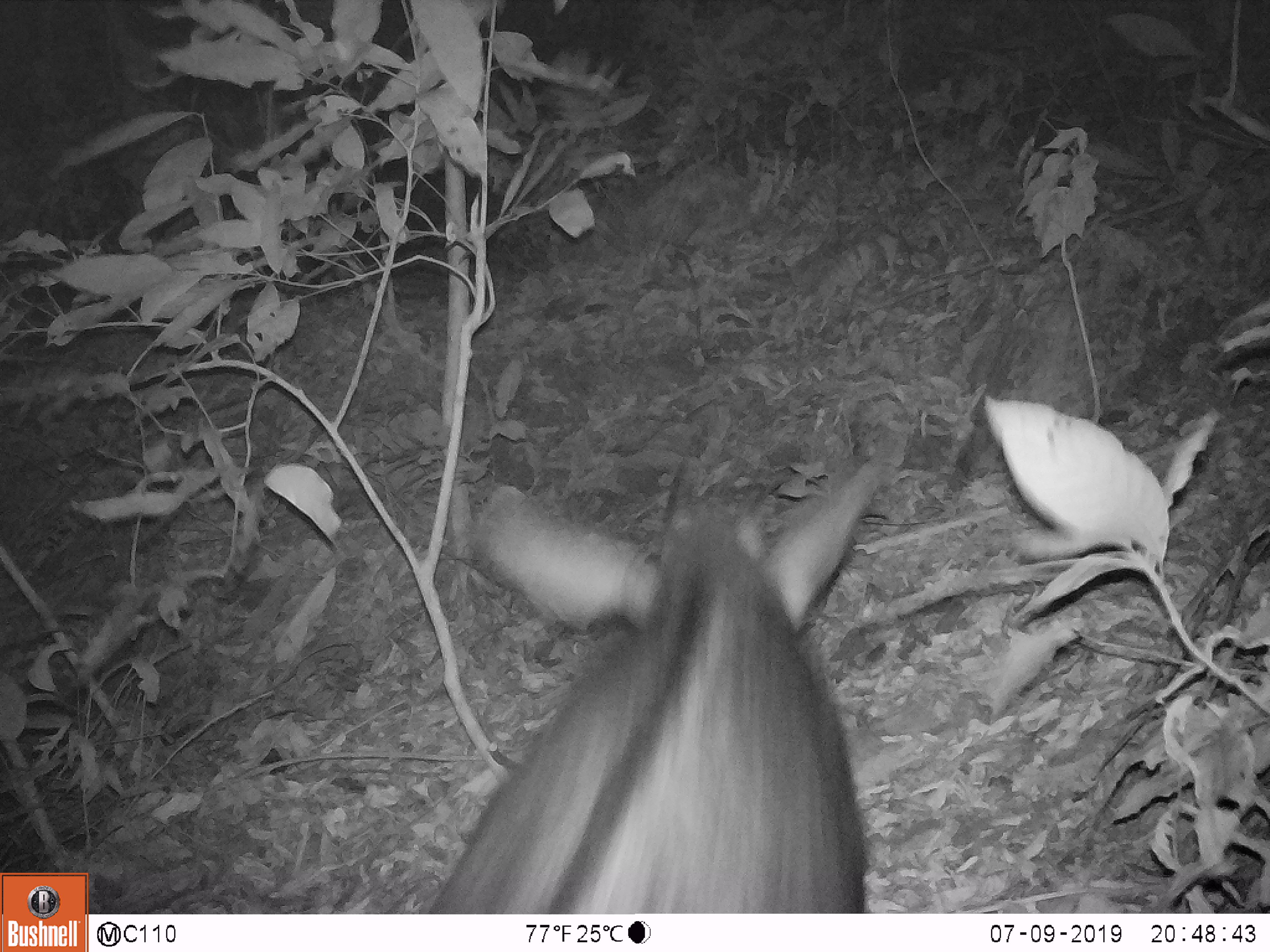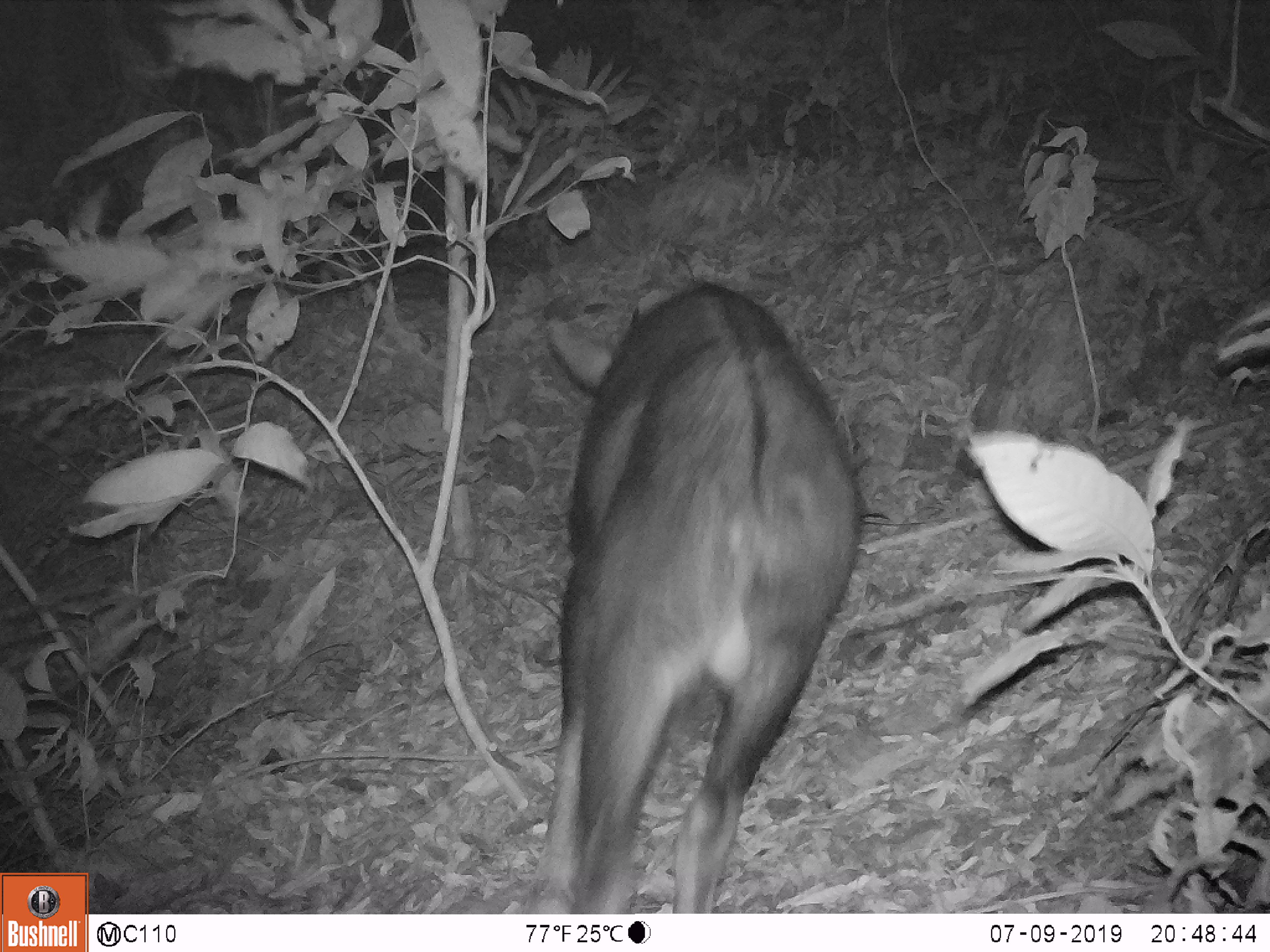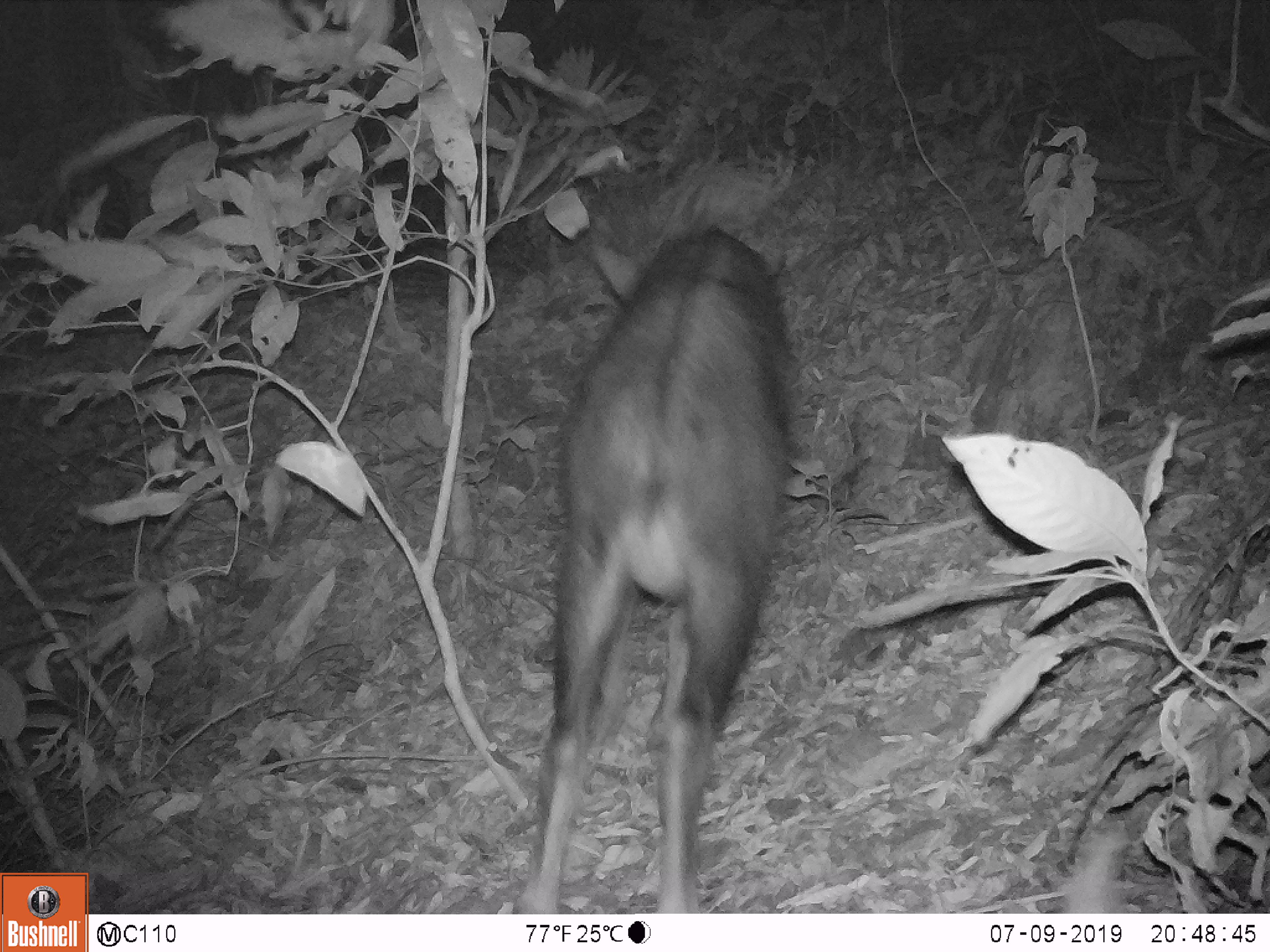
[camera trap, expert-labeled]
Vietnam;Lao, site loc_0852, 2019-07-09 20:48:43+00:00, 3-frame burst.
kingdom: Animalia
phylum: Chordata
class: Mammalia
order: Artiodactyla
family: Bovidae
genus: Capricornis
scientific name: Capricornis sumatraensis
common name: chinese serow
Chinese serow (Capricornis sumatraensis). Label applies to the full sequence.